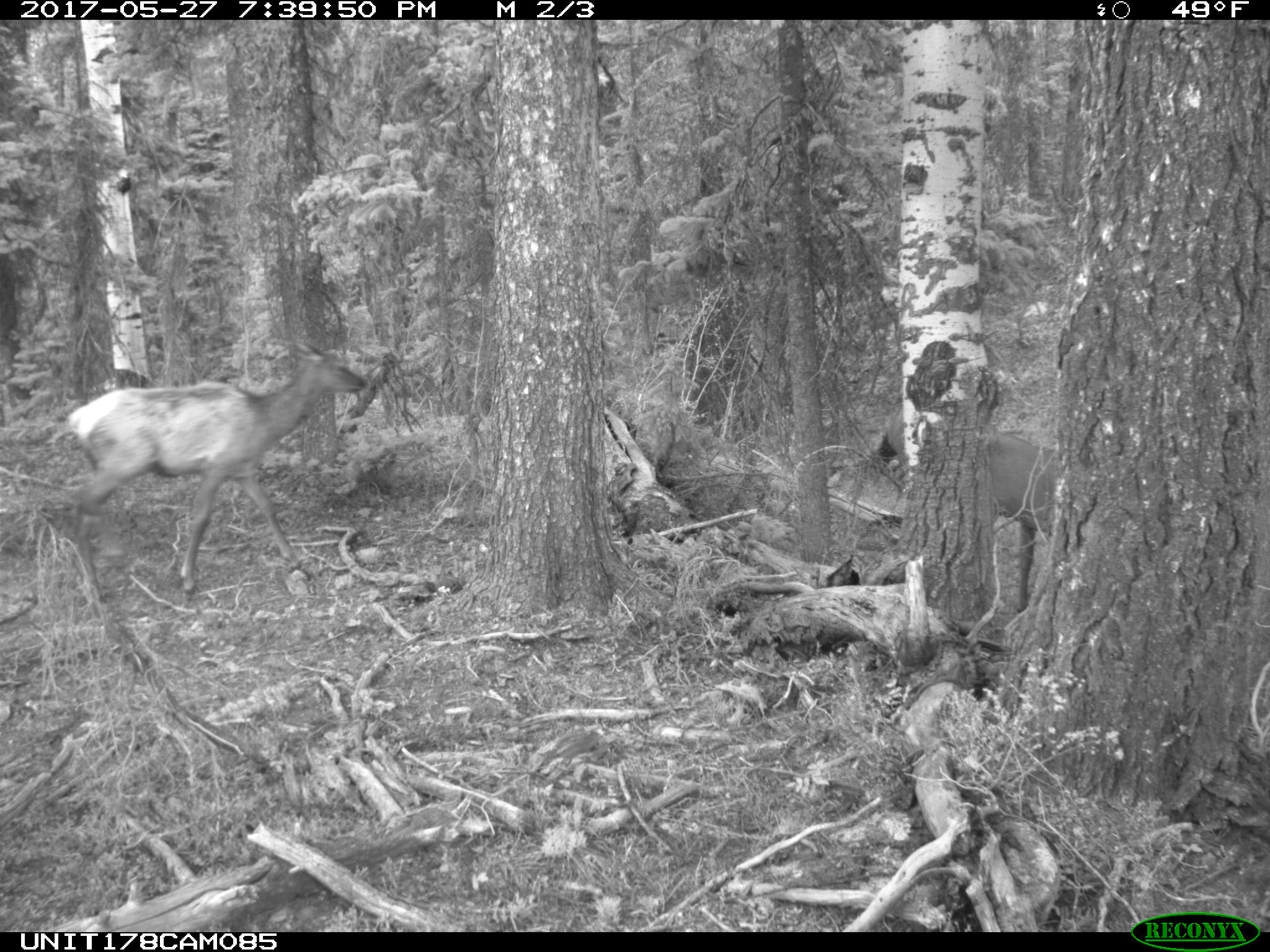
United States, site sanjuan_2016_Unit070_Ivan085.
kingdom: Animalia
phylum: Chordata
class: Mammalia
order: Artiodactyla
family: Cervidae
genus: Cervus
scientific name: Cervus elaphus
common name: red deer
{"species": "Cervus elaphus (red deer)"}